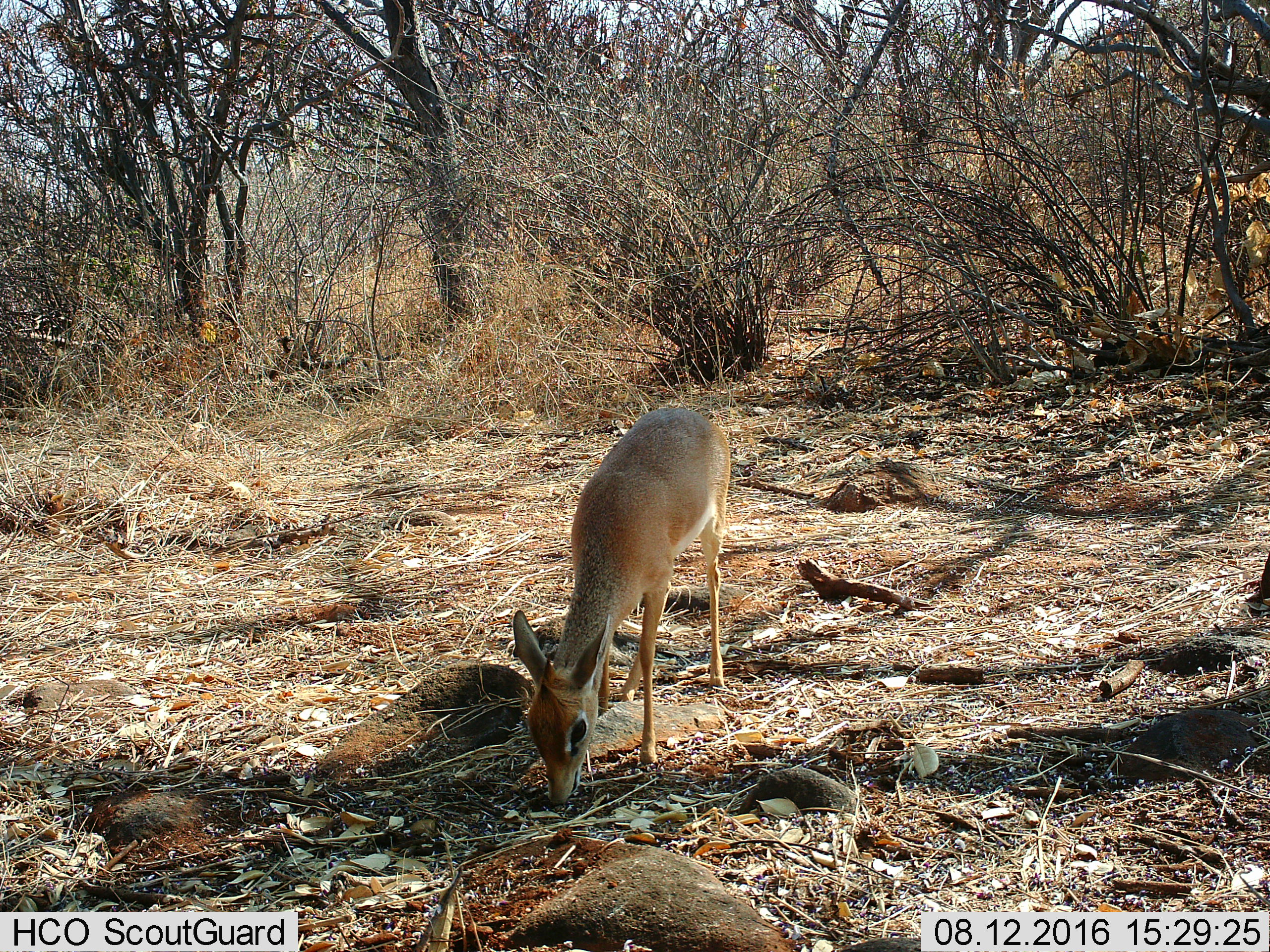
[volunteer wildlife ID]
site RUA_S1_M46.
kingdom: Animalia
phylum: Chordata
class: Mammalia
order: Artiodactyla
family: Bovidae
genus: Madoqua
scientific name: Madoqua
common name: dik-dik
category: dikdik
Dikdik (dik-dik) (Madoqua), count 1. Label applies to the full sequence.